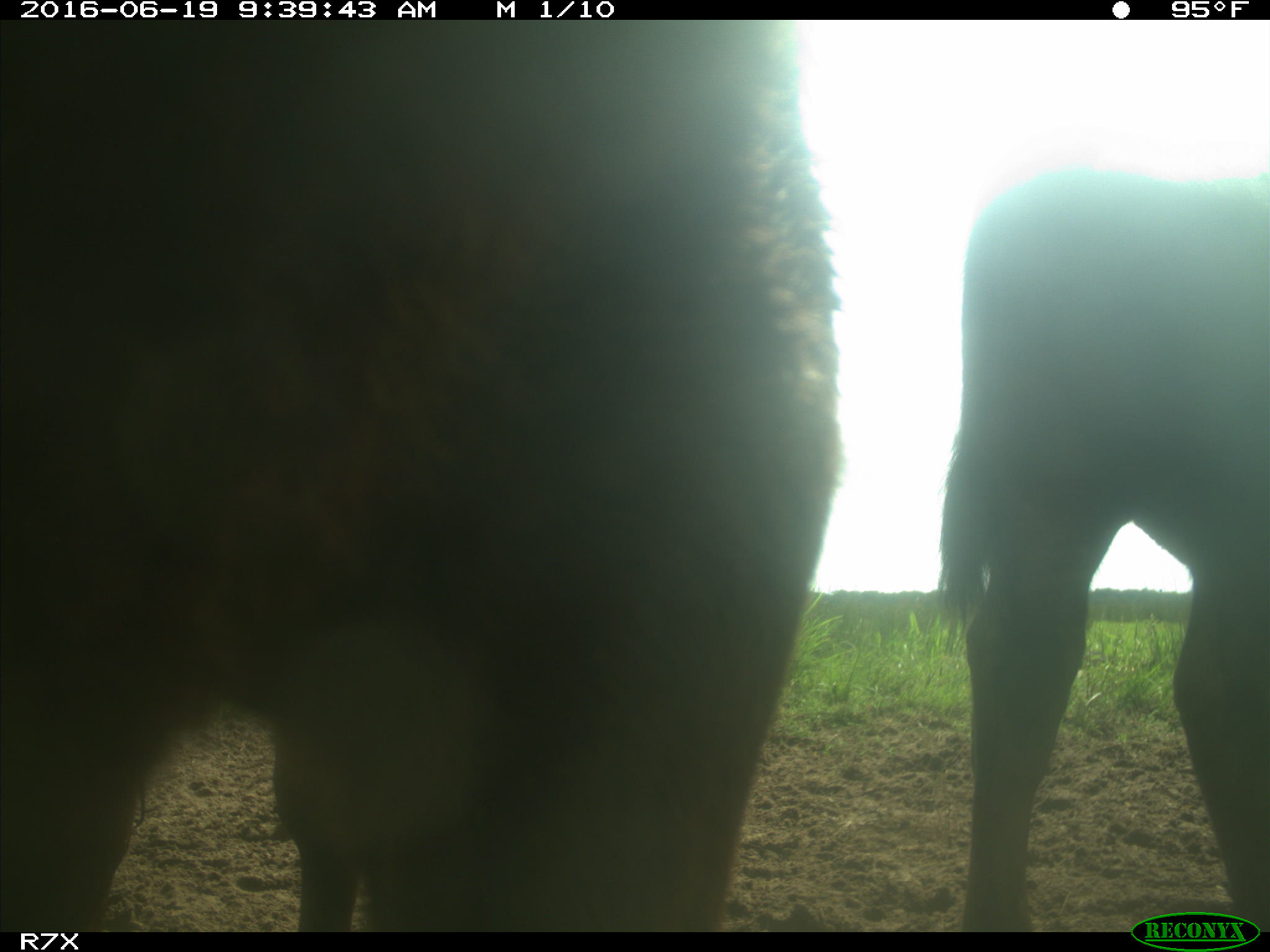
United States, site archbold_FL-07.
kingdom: Animalia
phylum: Chordata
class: Mammalia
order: Artiodactyla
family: Bovidae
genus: Bos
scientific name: Bos taurus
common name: domestic cow